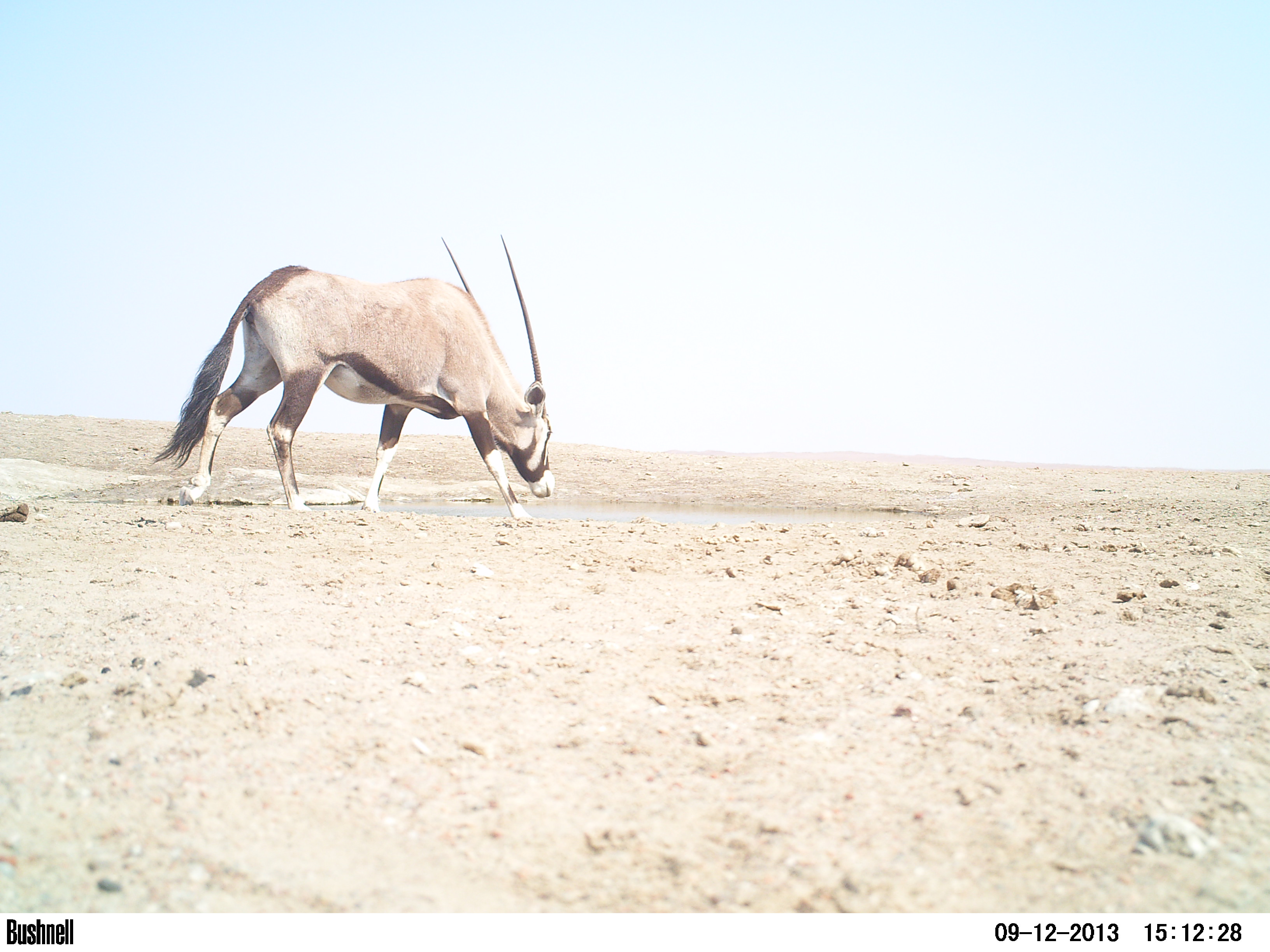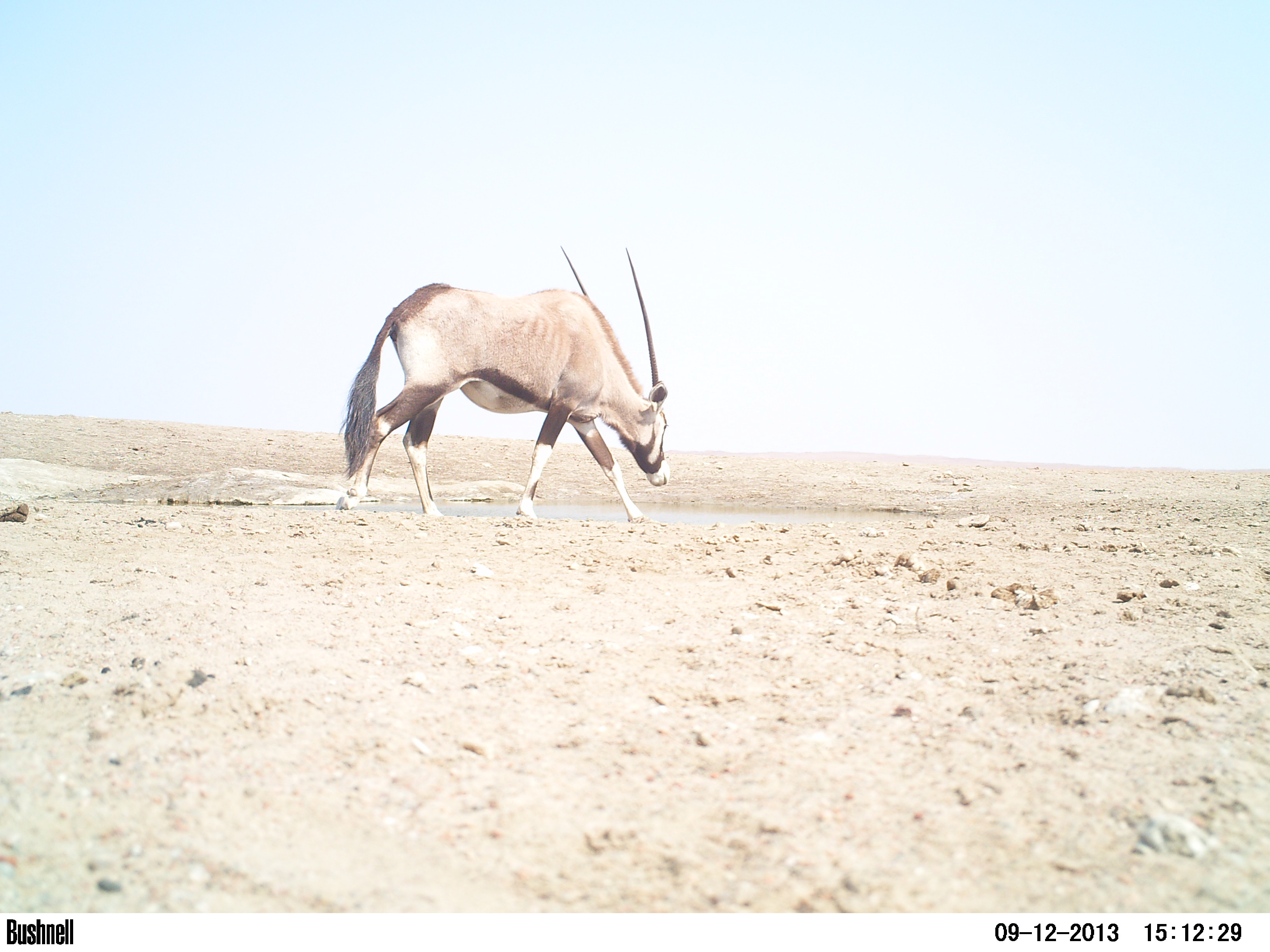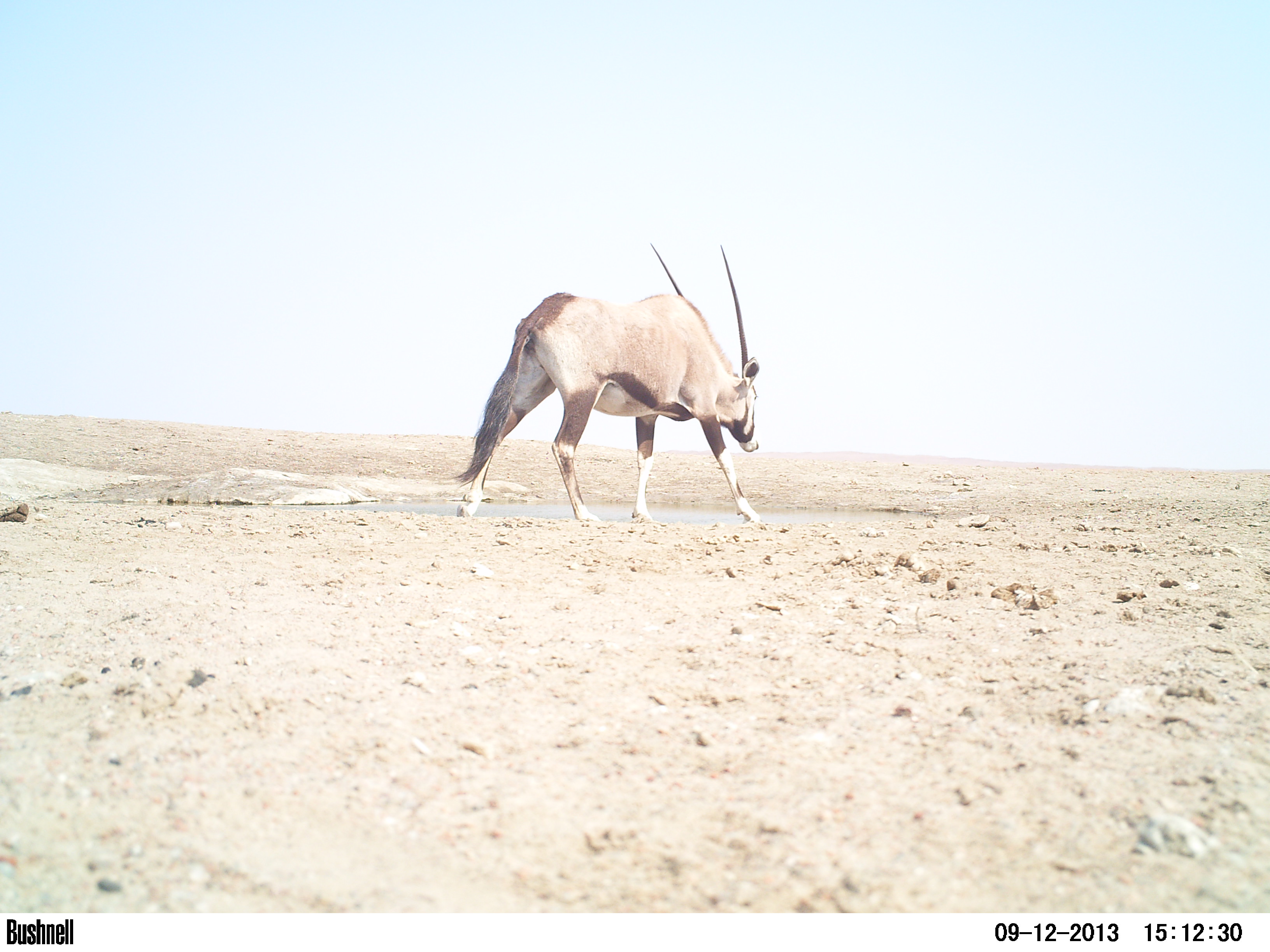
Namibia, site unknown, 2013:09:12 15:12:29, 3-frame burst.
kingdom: Animalia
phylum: Chordata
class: Mammalia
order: Artiodactyla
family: Bovidae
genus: Oryx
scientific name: Oryx gazella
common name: gemsbok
Oryx gazella (gemsbok).